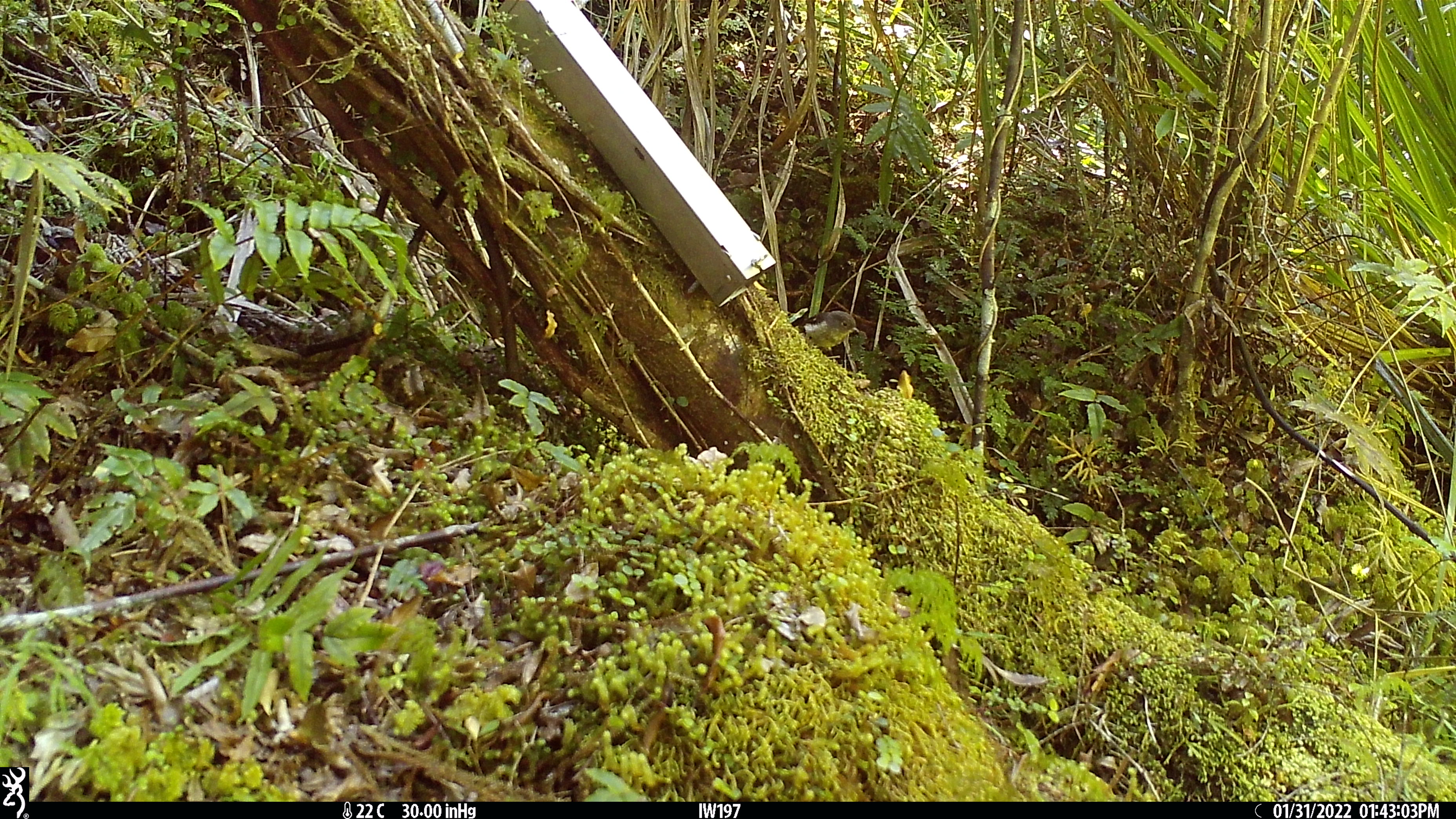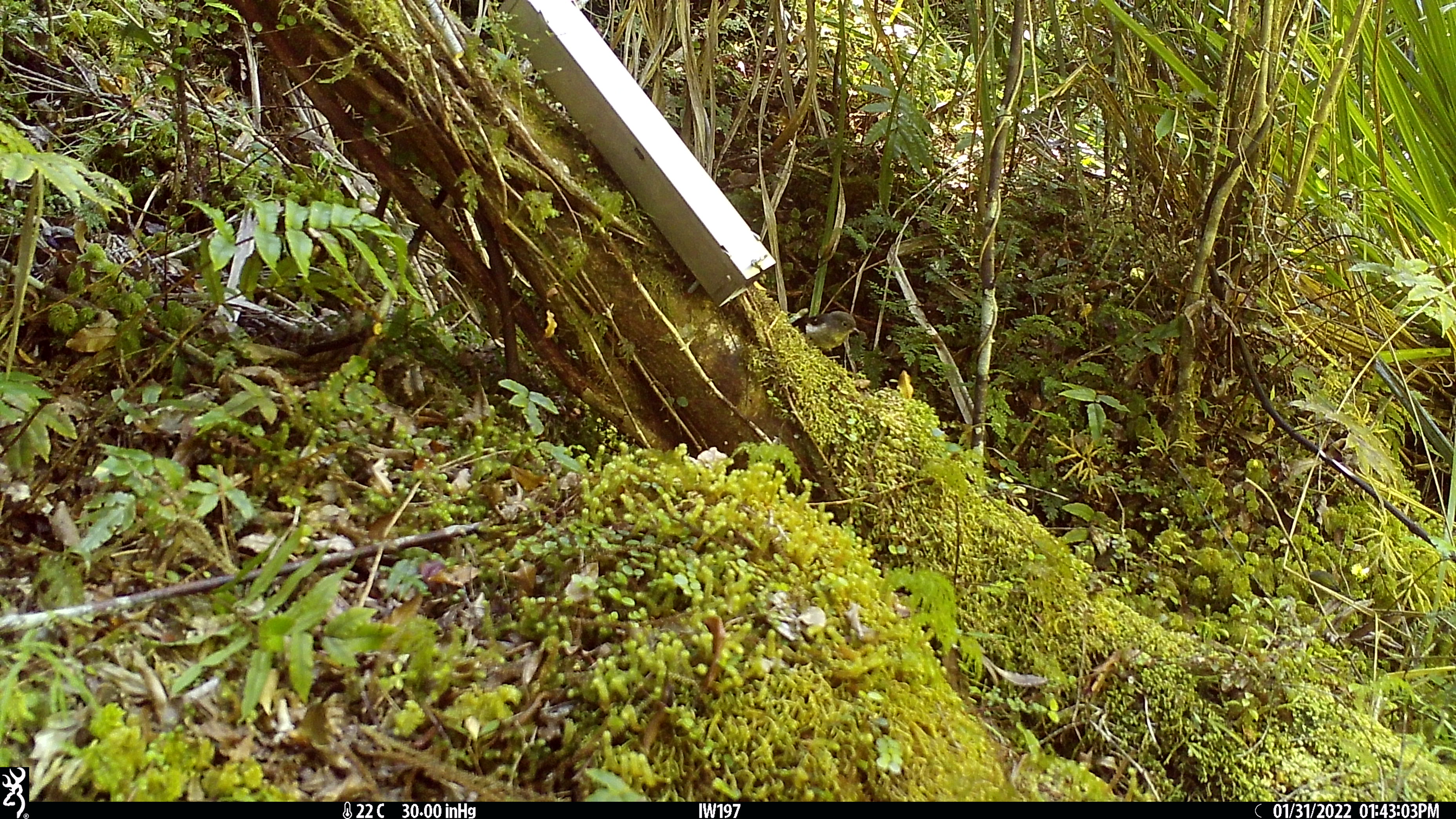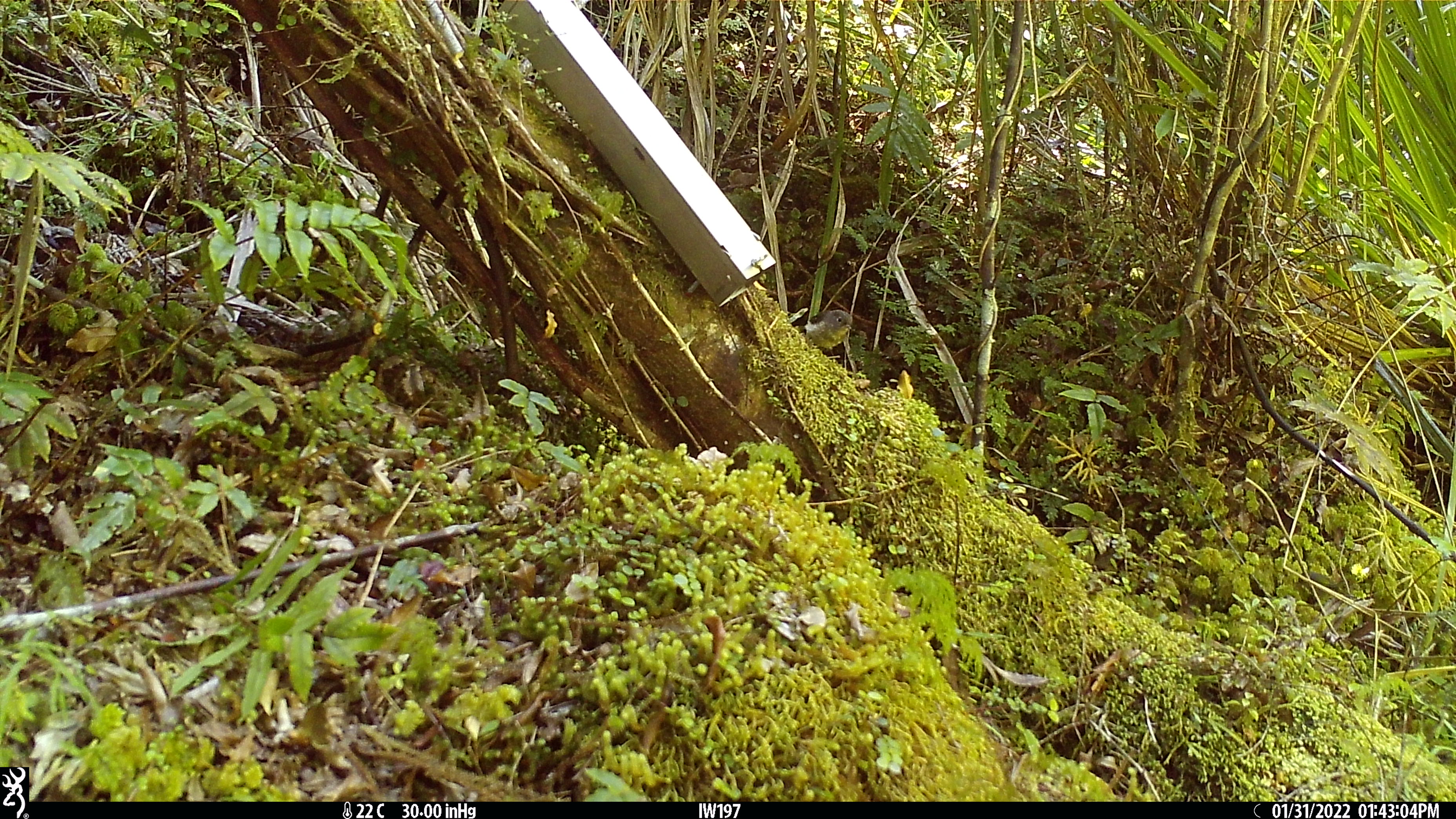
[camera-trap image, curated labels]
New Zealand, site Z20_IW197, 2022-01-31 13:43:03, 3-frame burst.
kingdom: Animalia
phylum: Chordata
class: Aves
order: Passeriformes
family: Petroicidae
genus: Petroica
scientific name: Petroica macrocephala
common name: tomtit